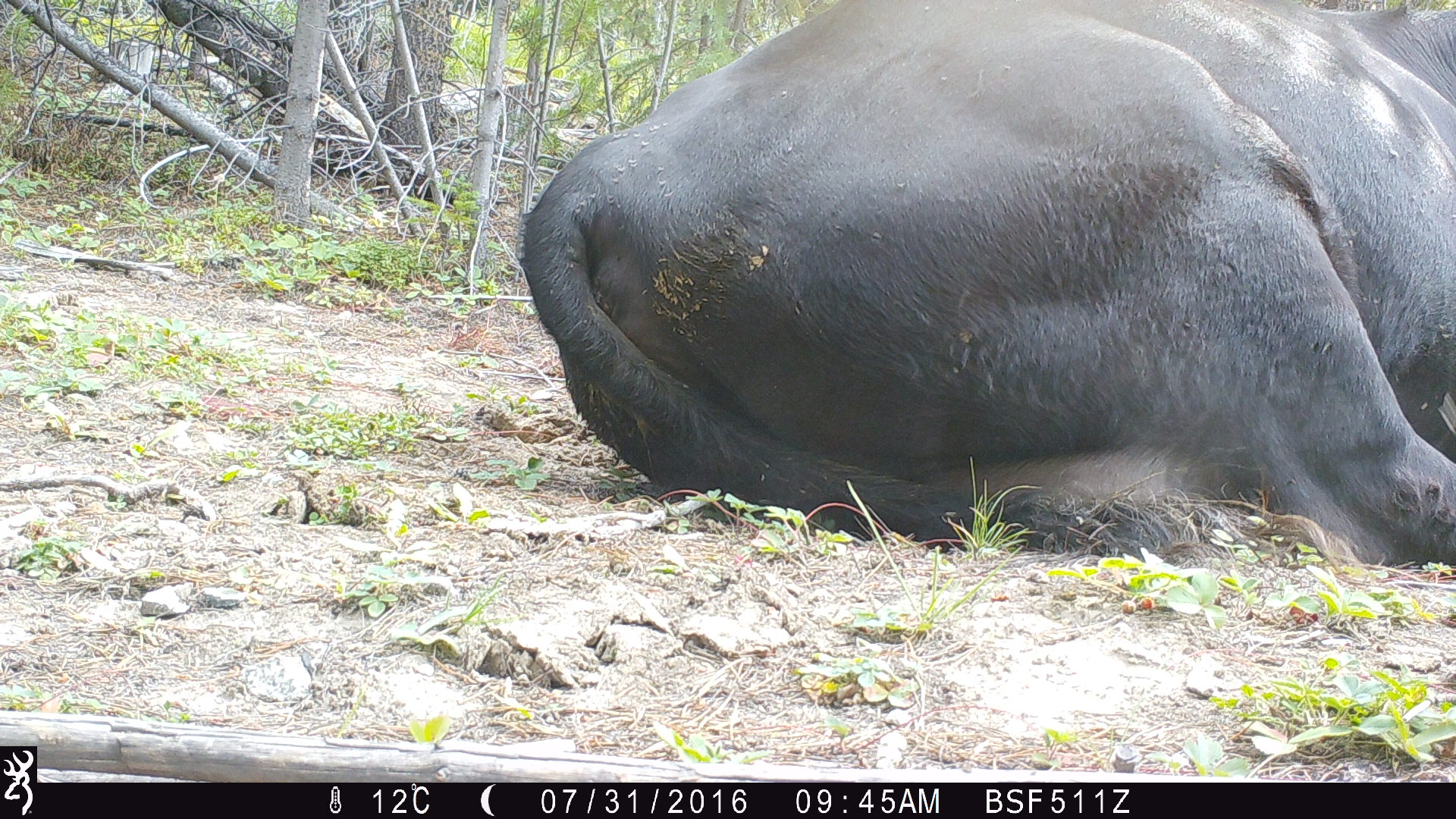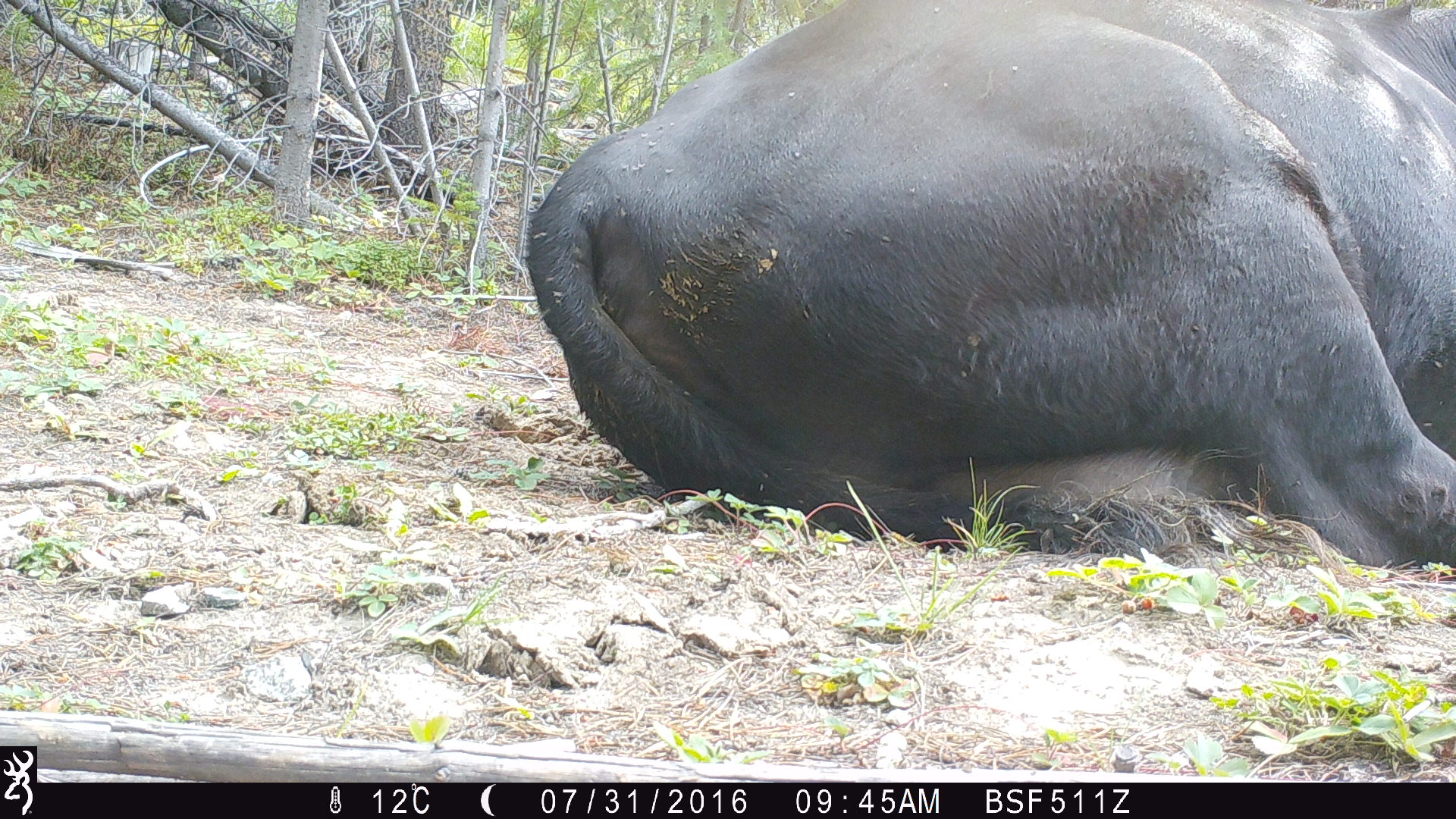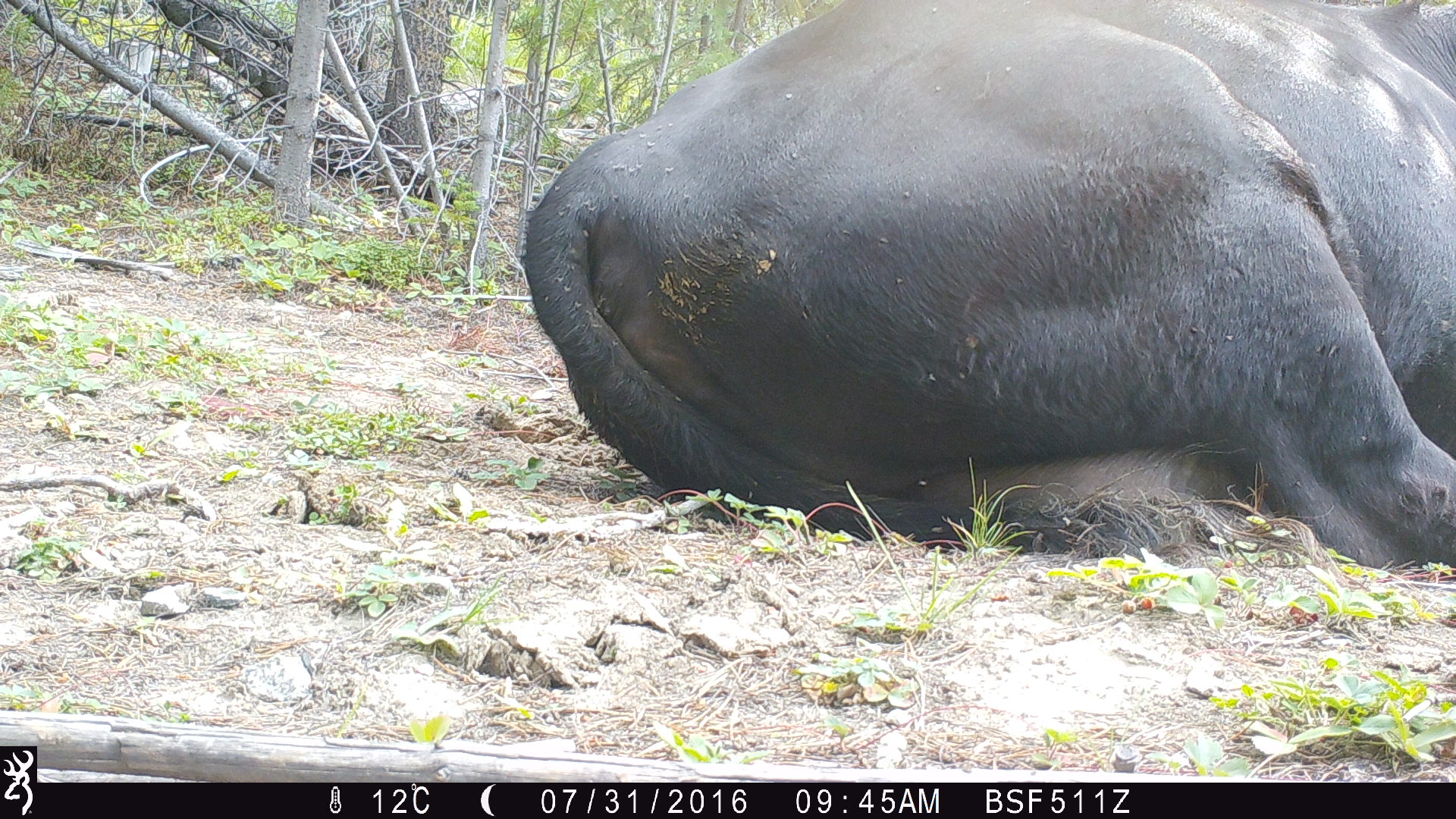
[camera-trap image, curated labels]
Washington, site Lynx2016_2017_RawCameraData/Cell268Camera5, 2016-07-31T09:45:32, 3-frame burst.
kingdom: Animalia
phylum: Chordata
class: Mammalia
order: Artiodactyla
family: Bovidae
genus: Bos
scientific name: Bos taurus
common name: domestic cattle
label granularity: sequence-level